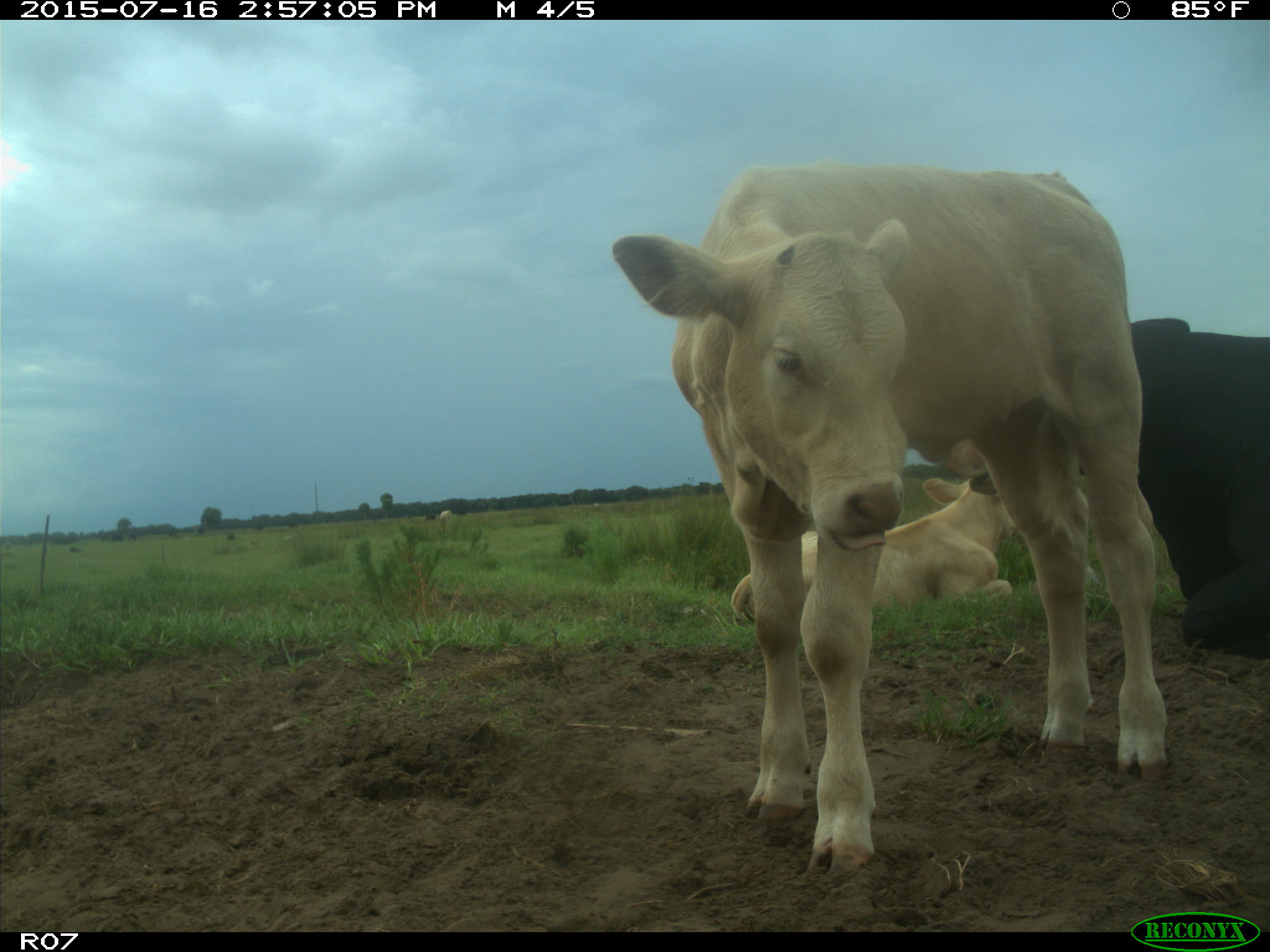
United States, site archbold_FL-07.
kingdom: Animalia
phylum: Chordata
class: Mammalia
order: Artiodactyla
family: Bovidae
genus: Bos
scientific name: Bos taurus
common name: domestic cow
Bos taurus (domestic cow).